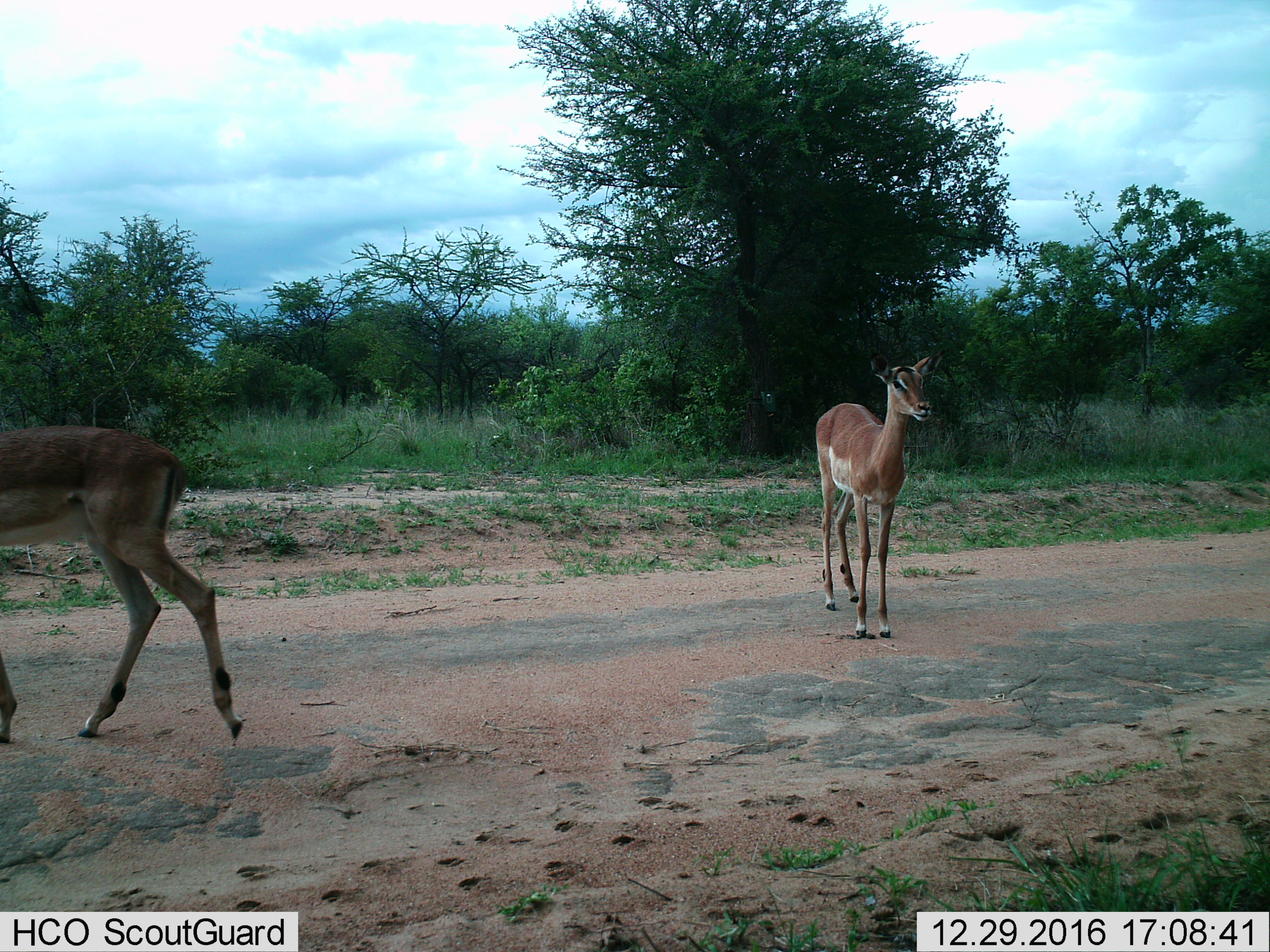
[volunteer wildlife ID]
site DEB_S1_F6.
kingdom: Animalia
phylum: Chordata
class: Mammalia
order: Artiodactyla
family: Bovidae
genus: Aepyceros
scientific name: Aepyceros melampus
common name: impala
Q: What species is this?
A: Impala (Aepyceros melampus).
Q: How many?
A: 2.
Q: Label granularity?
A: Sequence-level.